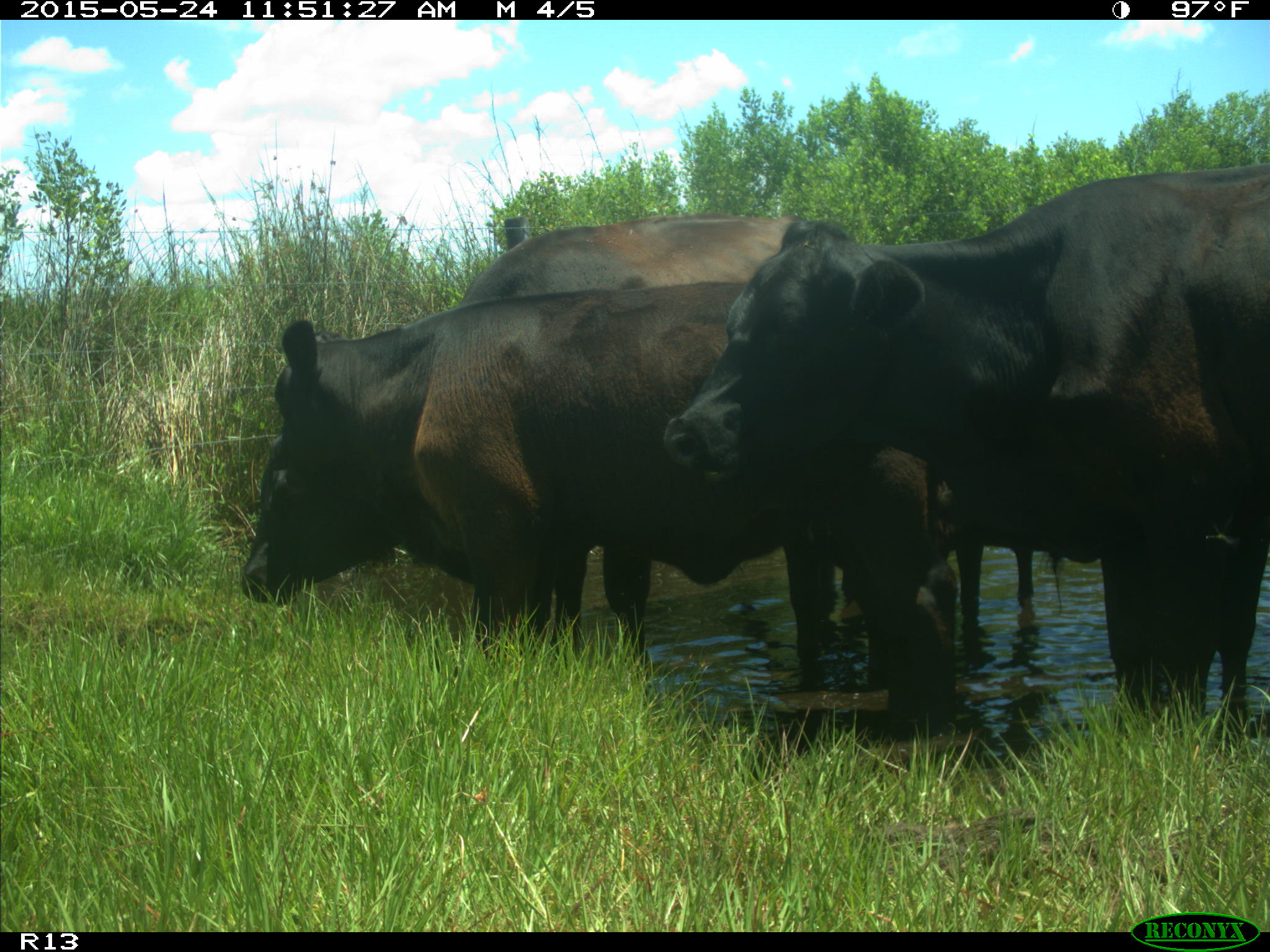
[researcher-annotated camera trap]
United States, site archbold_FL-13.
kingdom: Animalia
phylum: Chordata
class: Mammalia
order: Artiodactyla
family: Bovidae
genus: Bos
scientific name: Bos taurus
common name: domestic cow